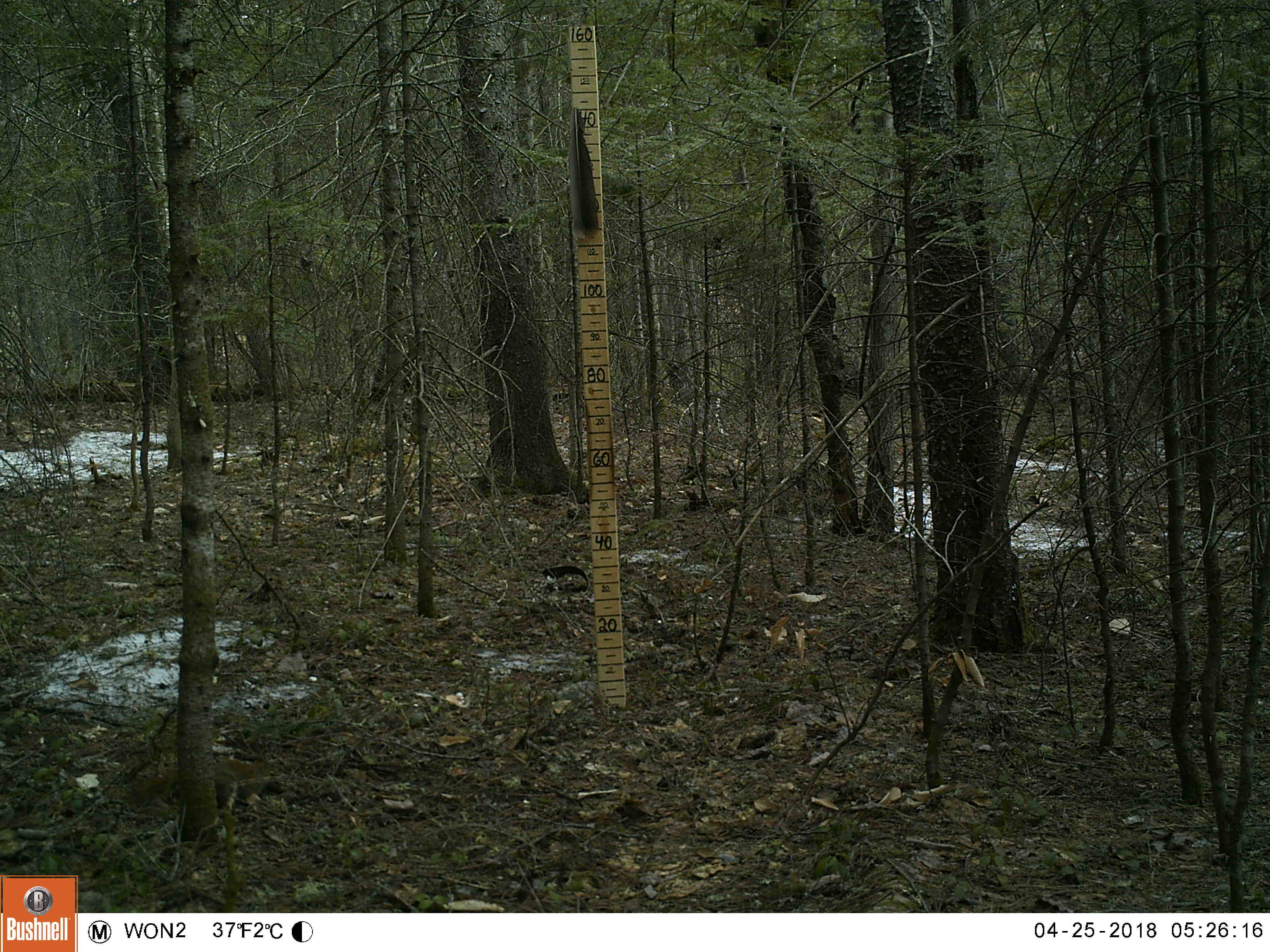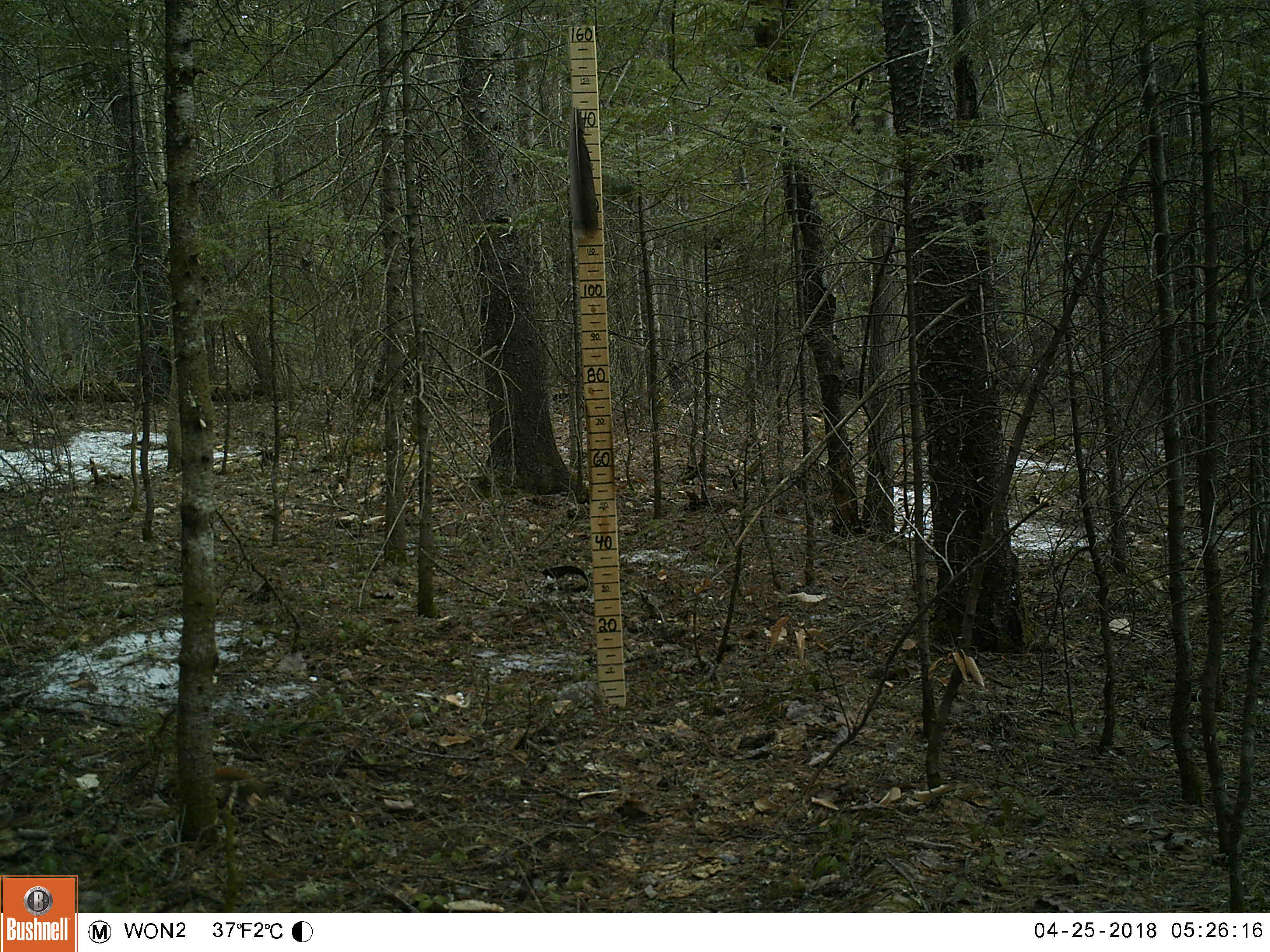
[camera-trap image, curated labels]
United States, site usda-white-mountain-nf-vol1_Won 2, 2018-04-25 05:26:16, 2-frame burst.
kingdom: Animalia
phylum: Chordata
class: Mammalia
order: Rodentia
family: Sciuridae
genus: Tamiasciurus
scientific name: Tamiasciurus hudsonicus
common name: red squirrel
Red squirrel (Tamiasciurus hudsonicus).